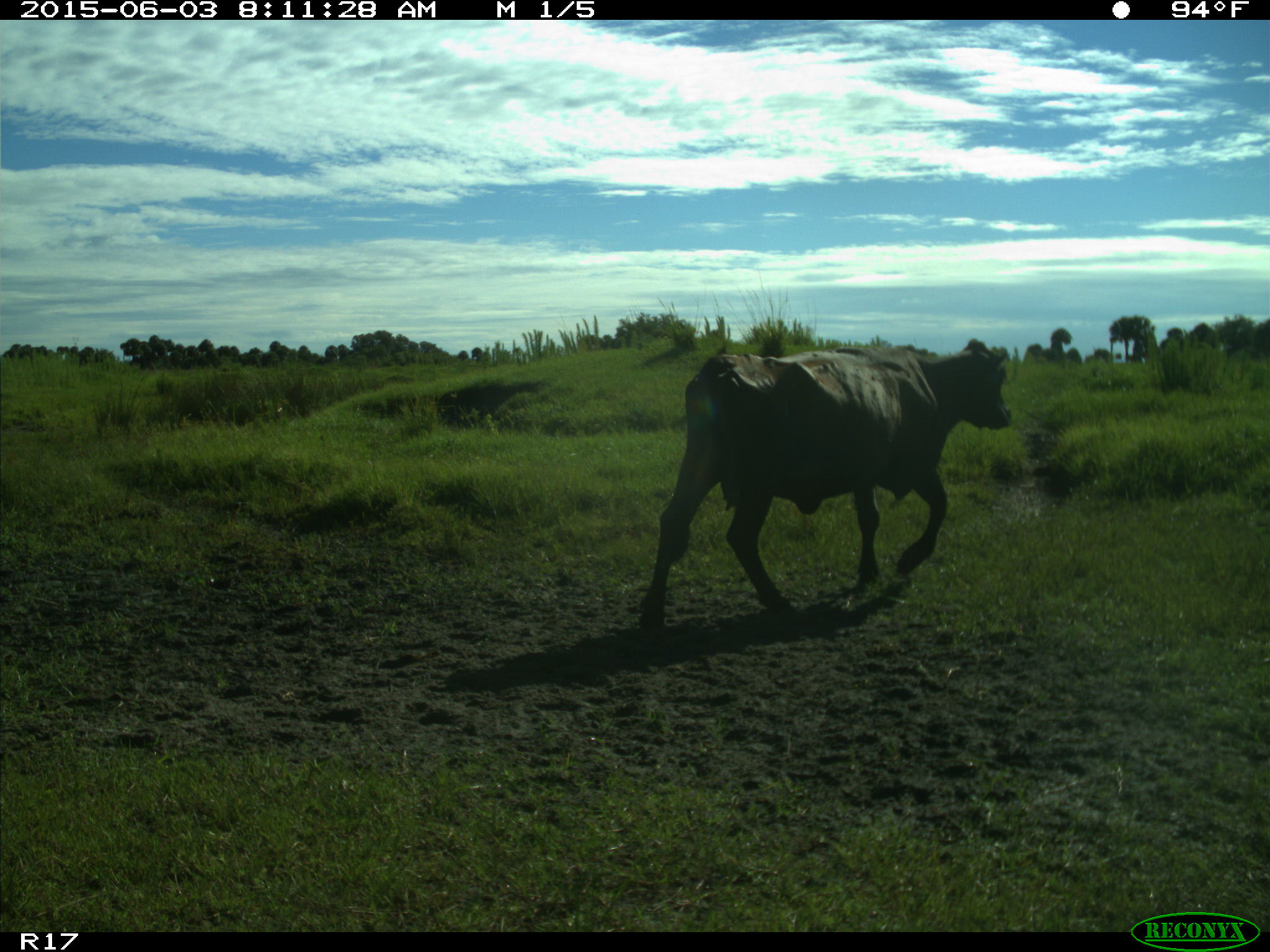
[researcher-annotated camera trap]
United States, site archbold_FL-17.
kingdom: Animalia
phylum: Chordata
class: Mammalia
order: Artiodactyla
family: Bovidae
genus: Bos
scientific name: Bos taurus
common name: domestic cow